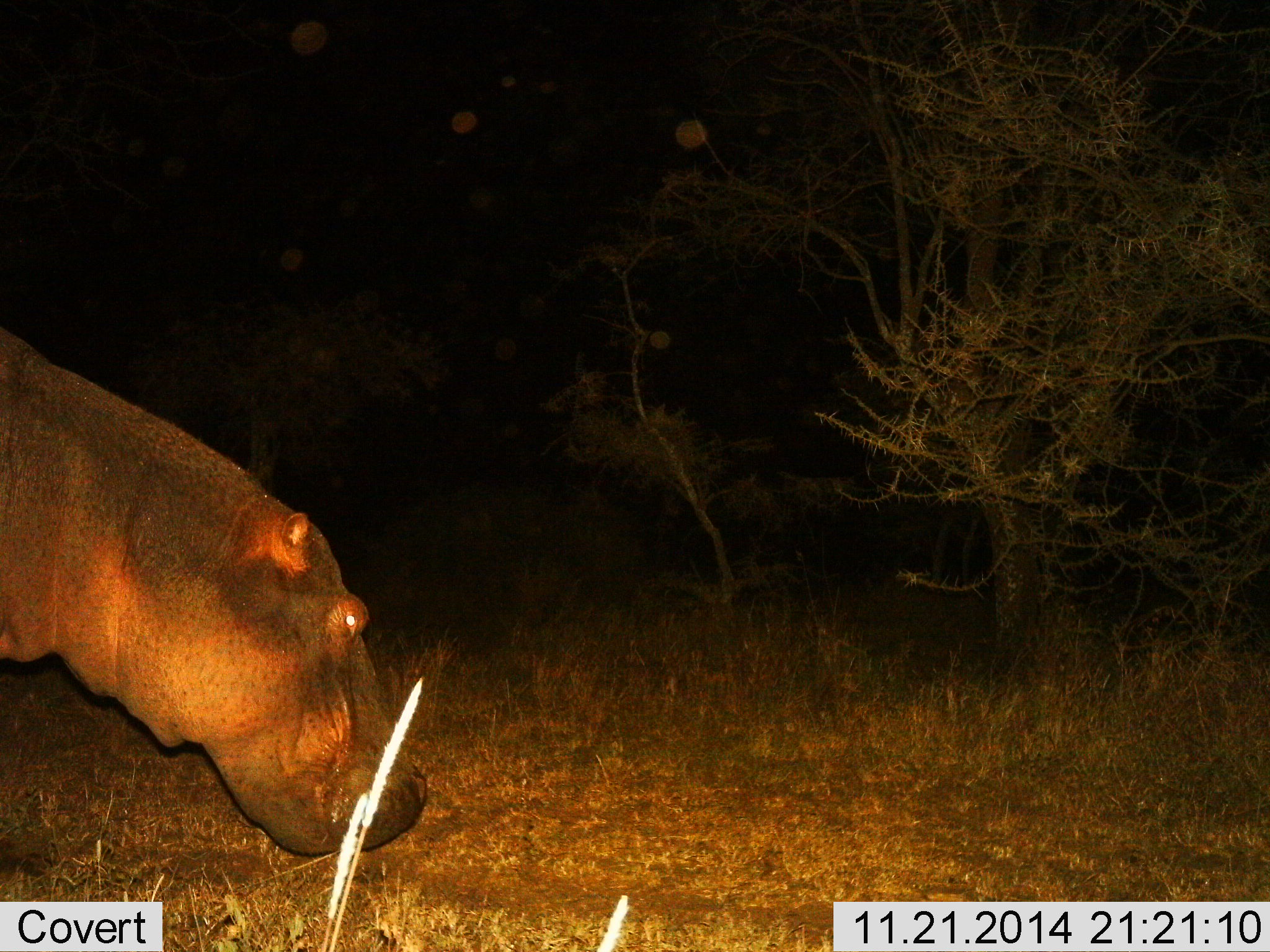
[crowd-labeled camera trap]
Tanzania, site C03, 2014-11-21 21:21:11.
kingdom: Animalia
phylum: Chordata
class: Mammalia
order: Artiodactyla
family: Hippopotamidae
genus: Hippopotamus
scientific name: Hippopotamus amphibius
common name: hippopotamus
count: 1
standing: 44%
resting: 0%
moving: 11%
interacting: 0%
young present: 0%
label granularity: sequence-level